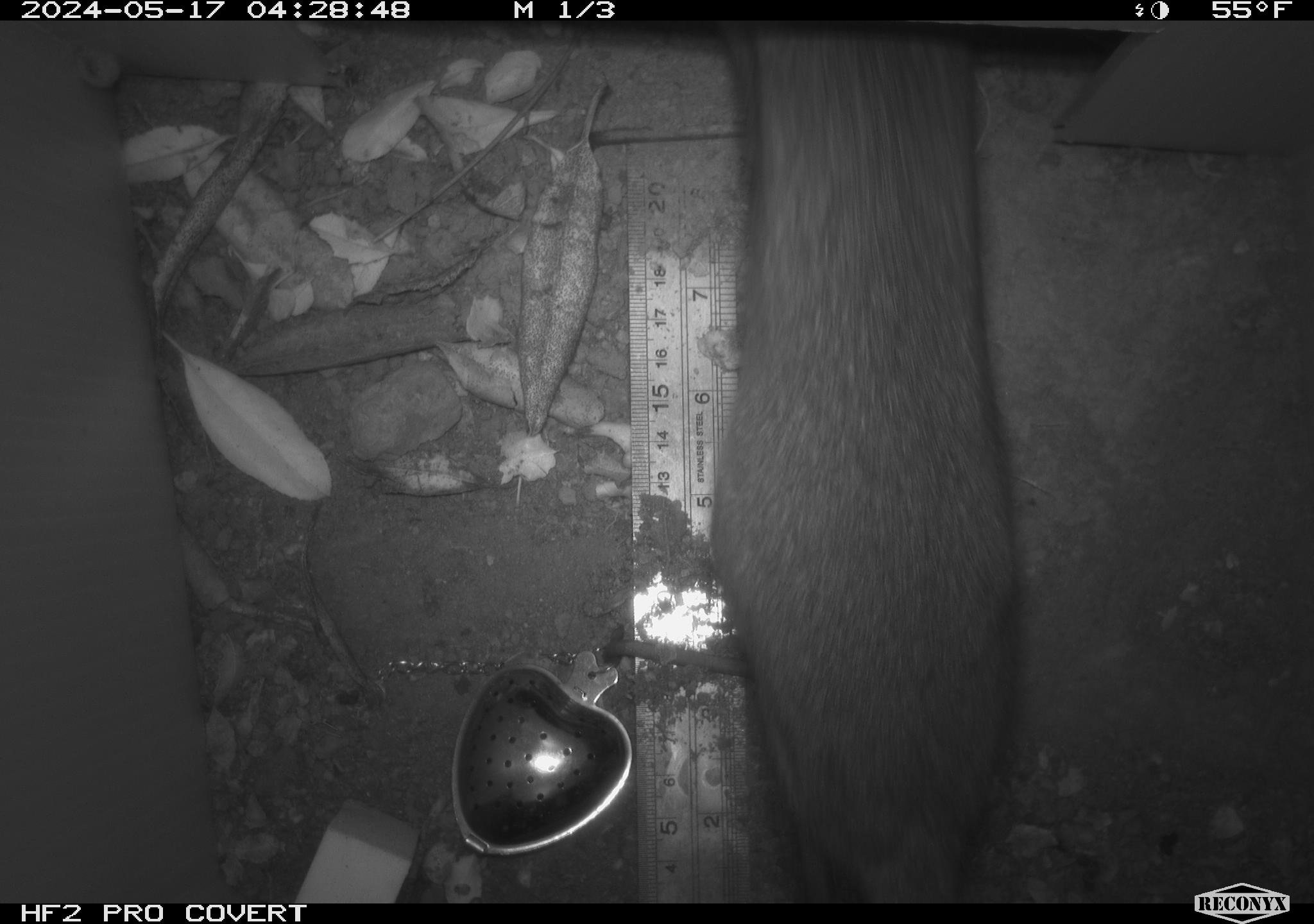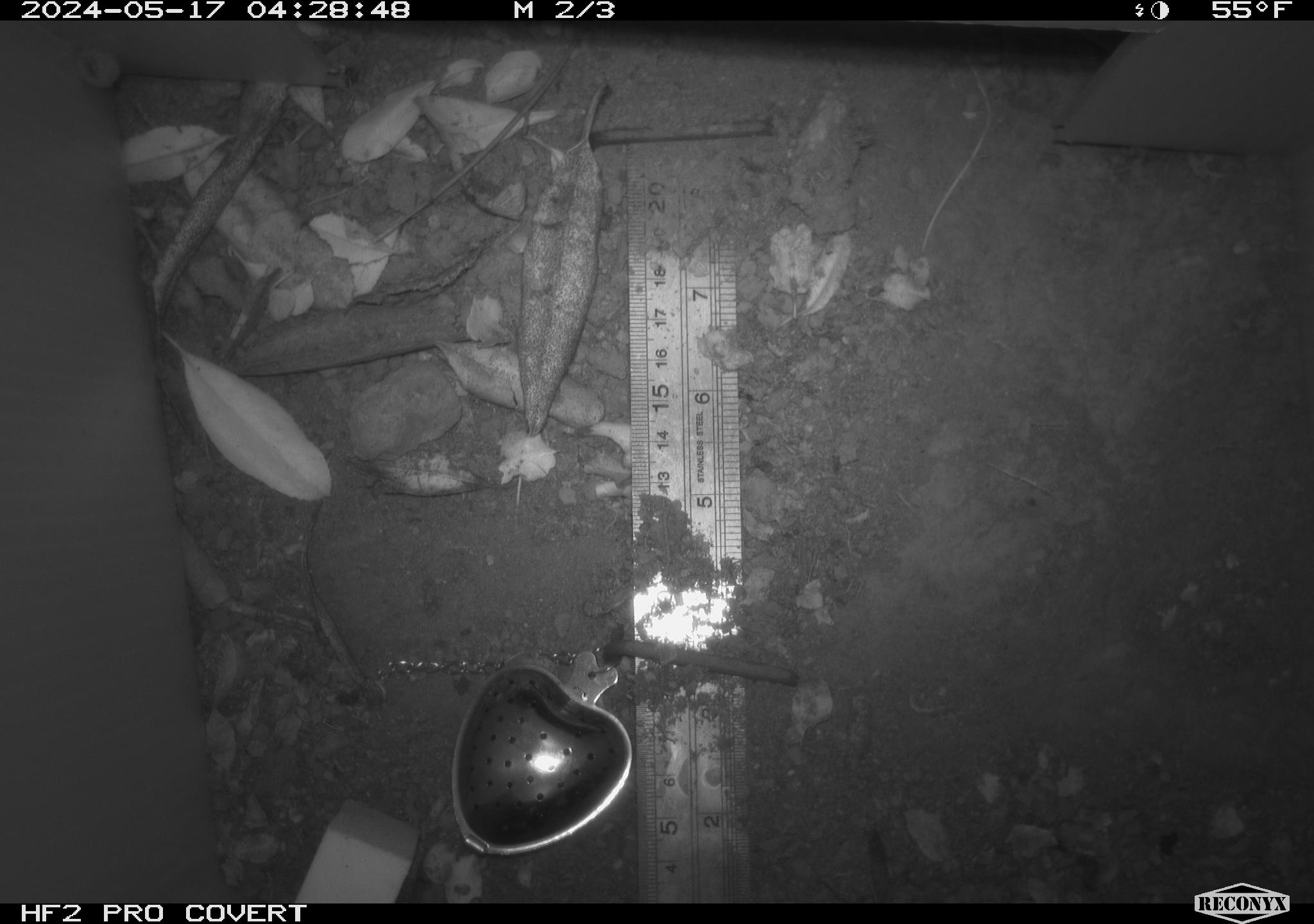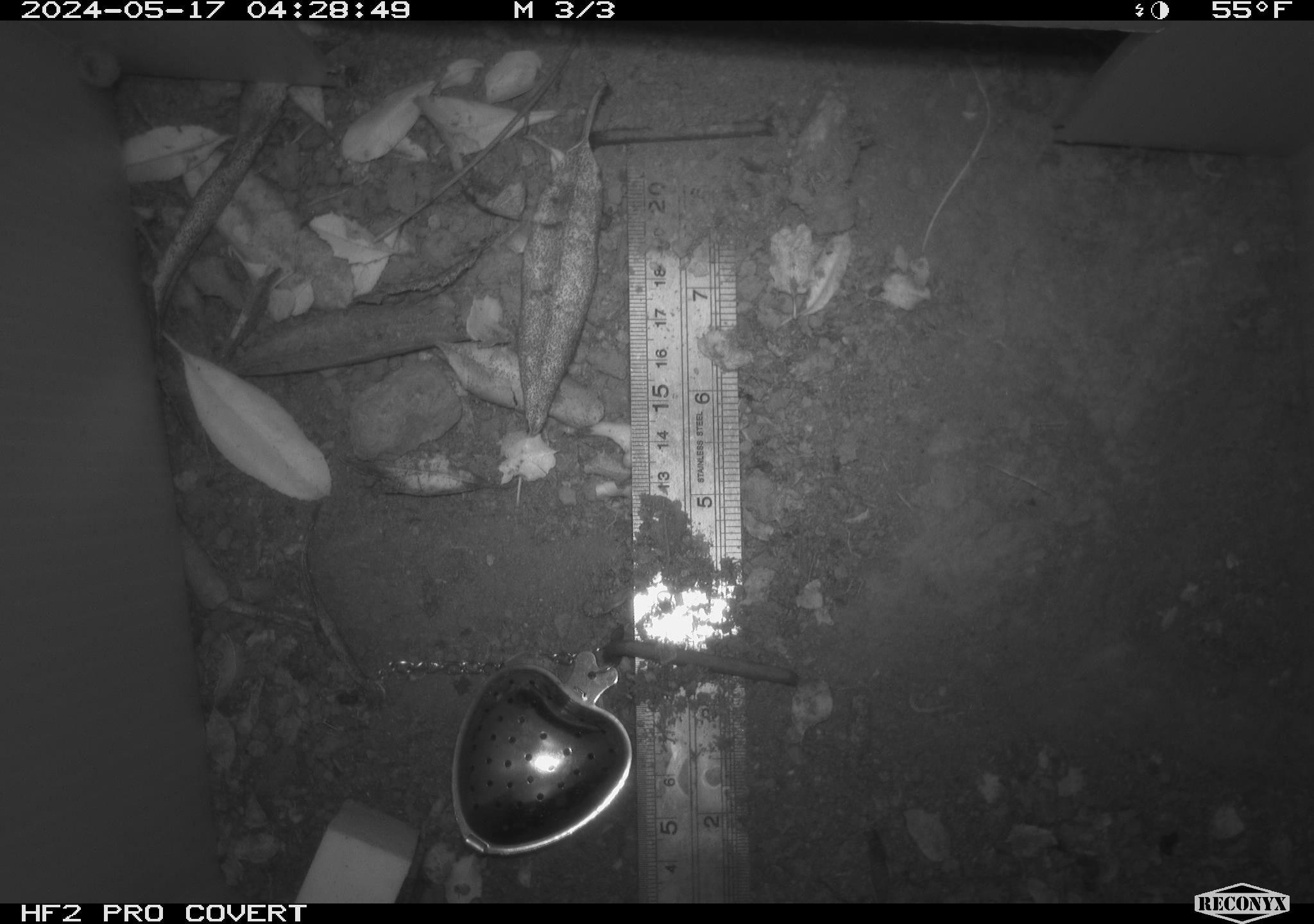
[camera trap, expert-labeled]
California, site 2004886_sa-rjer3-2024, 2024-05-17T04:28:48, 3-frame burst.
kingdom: Animalia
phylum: Chordata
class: Mammalia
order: Rodentia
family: Cricetidae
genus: Neotoma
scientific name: Neotoma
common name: pack rat or woodrat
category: neotoma species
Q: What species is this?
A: Neotoma species (pack rat or woodrat) (Neotoma).